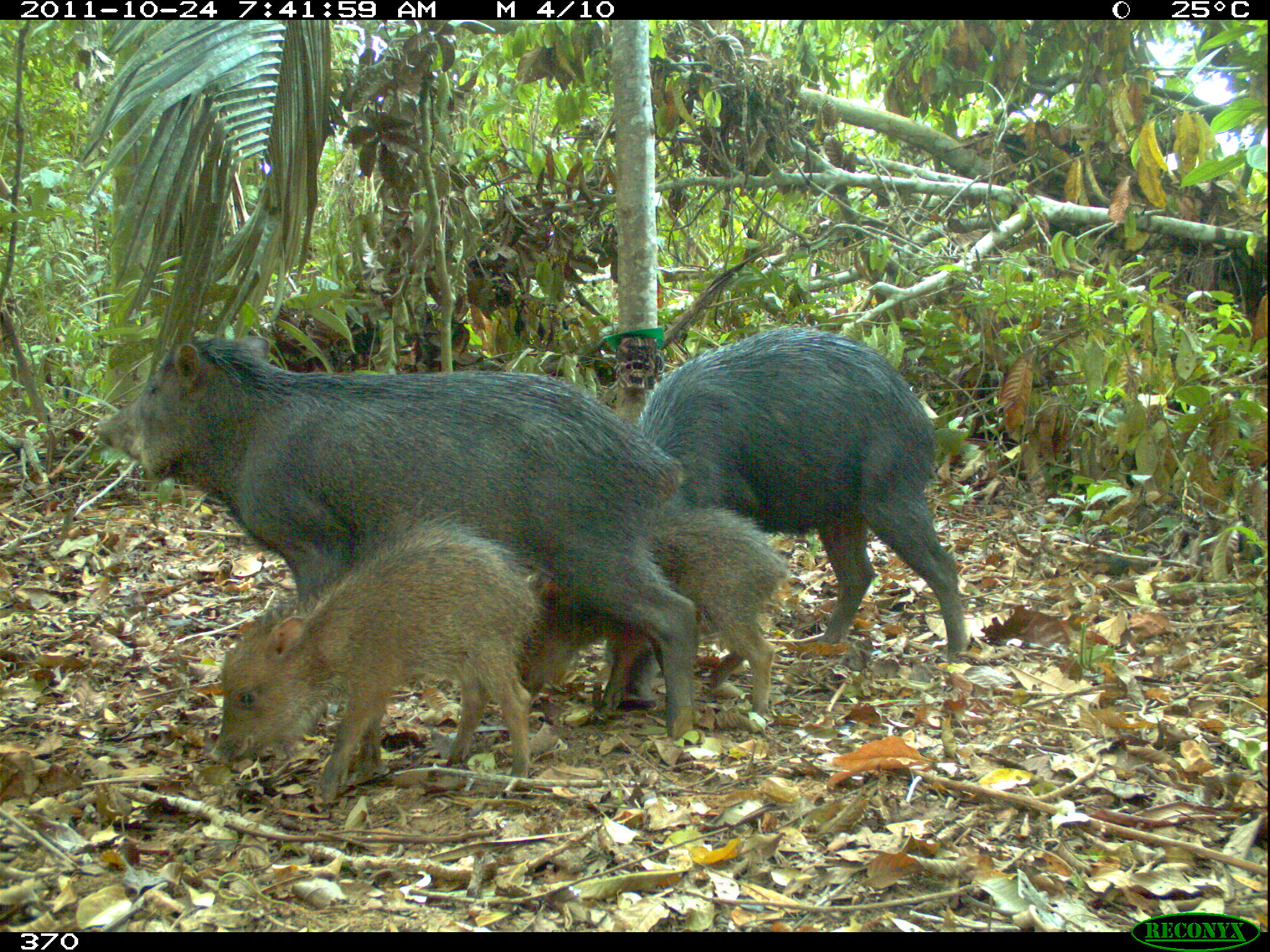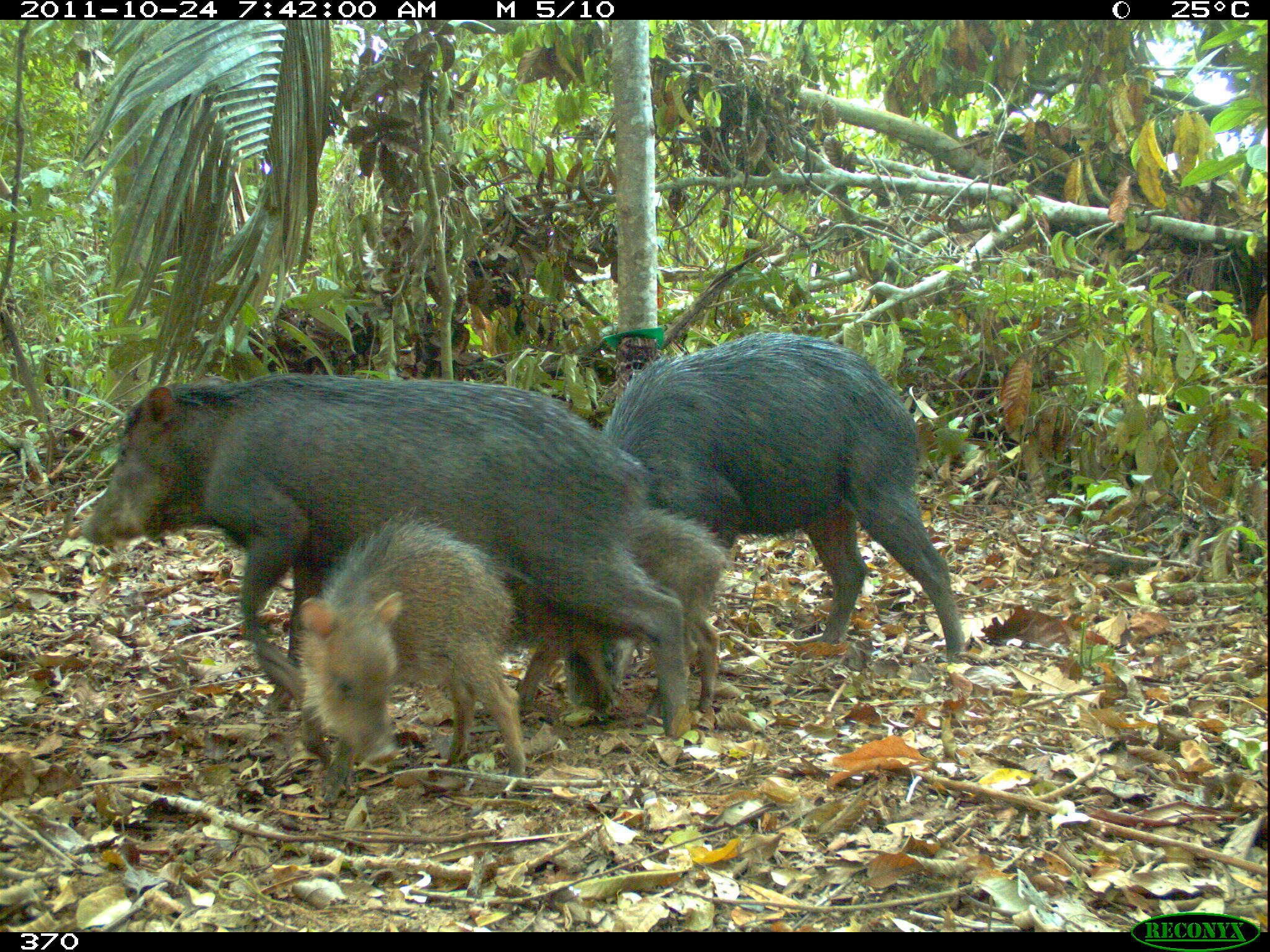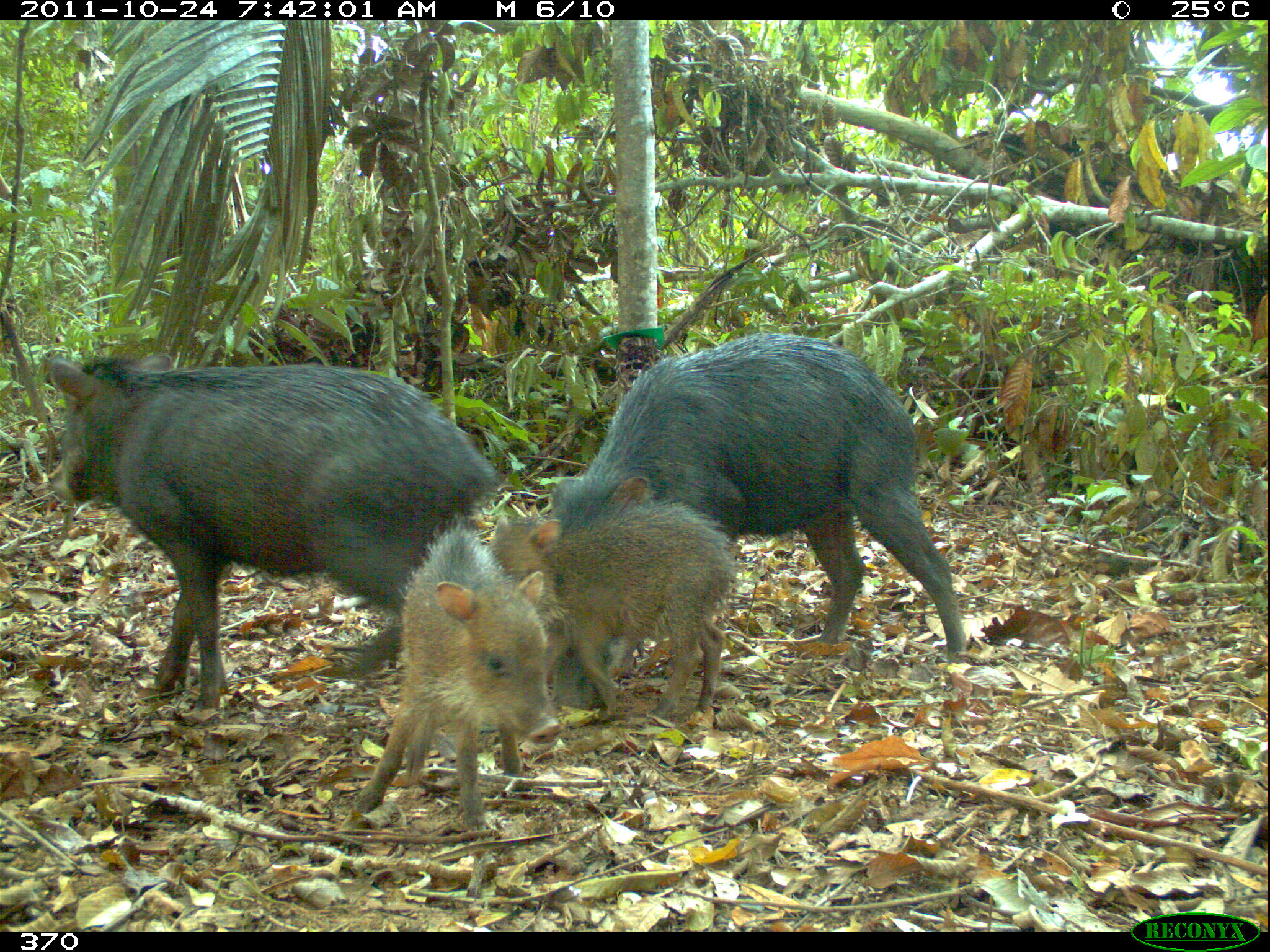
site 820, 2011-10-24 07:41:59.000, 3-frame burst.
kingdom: Animalia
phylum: Chordata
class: Mammalia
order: Artiodactyla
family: Tayassuidae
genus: Tayassu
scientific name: Tayassu pecari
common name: white-lipped peccary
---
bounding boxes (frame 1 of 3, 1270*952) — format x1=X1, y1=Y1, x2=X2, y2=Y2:
tayassu pecari: x1=95, y1=335, x2=698, y2=745; x1=606, y1=326, x2=967, y2=712; x1=205, y1=507, x2=542, y2=805; x1=515, y1=503, x2=784, y2=721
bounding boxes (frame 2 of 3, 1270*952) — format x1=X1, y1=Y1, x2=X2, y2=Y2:
tayassu pecari: x1=78, y1=371, x2=693, y2=738; x1=562, y1=331, x2=962, y2=713; x1=290, y1=506, x2=527, y2=807; x1=505, y1=506, x2=729, y2=727